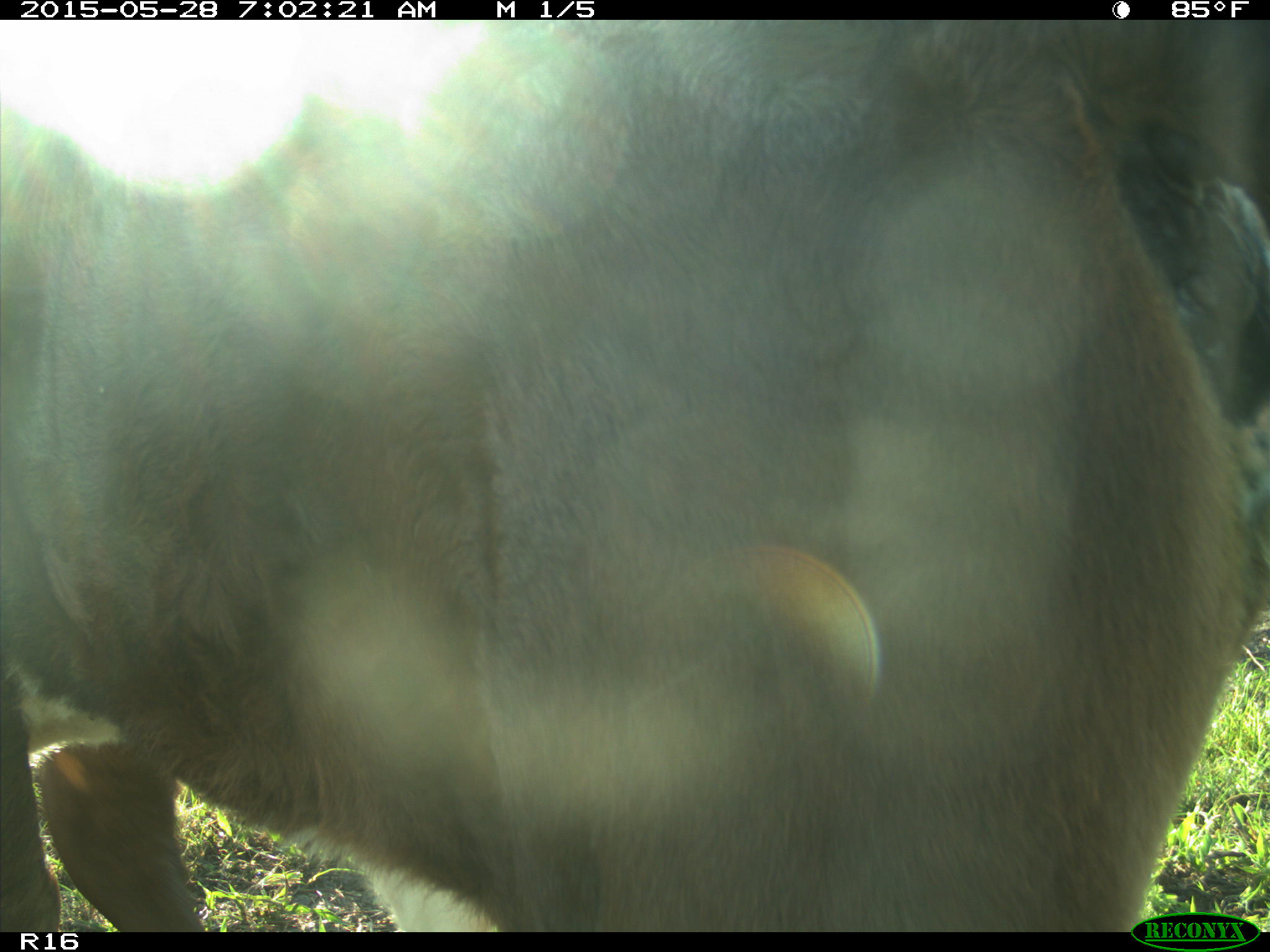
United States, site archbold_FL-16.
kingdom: Animalia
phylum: Chordata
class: Mammalia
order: Artiodactyla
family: Bovidae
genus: Bos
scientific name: Bos taurus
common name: domestic cow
Bos taurus (domestic cow).